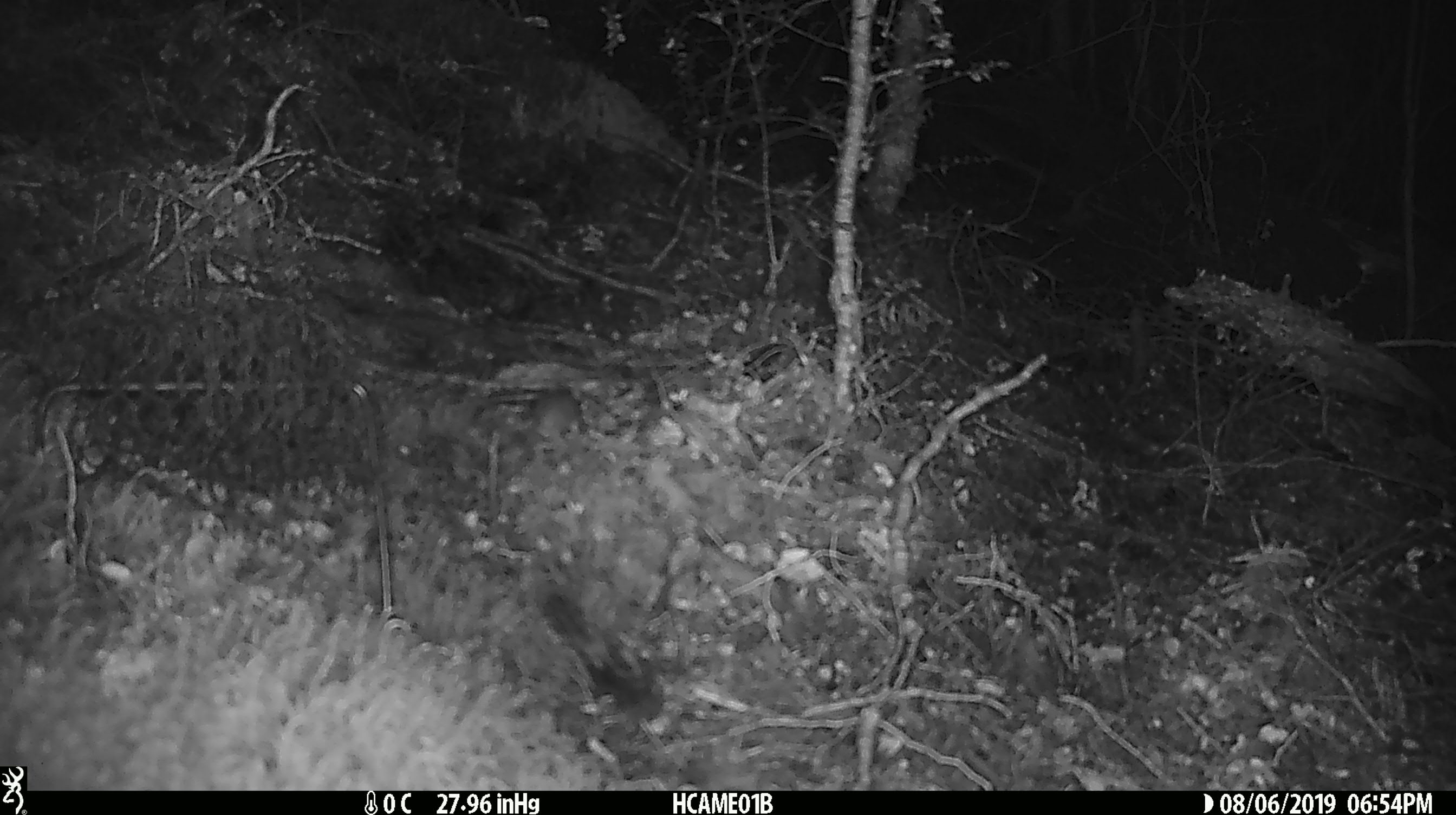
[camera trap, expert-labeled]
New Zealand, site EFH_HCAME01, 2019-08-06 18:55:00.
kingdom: Animalia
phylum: Chordata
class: Mammalia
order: Rodentia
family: Muridae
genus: Mus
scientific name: Mus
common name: mouse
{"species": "mouse (Mus)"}